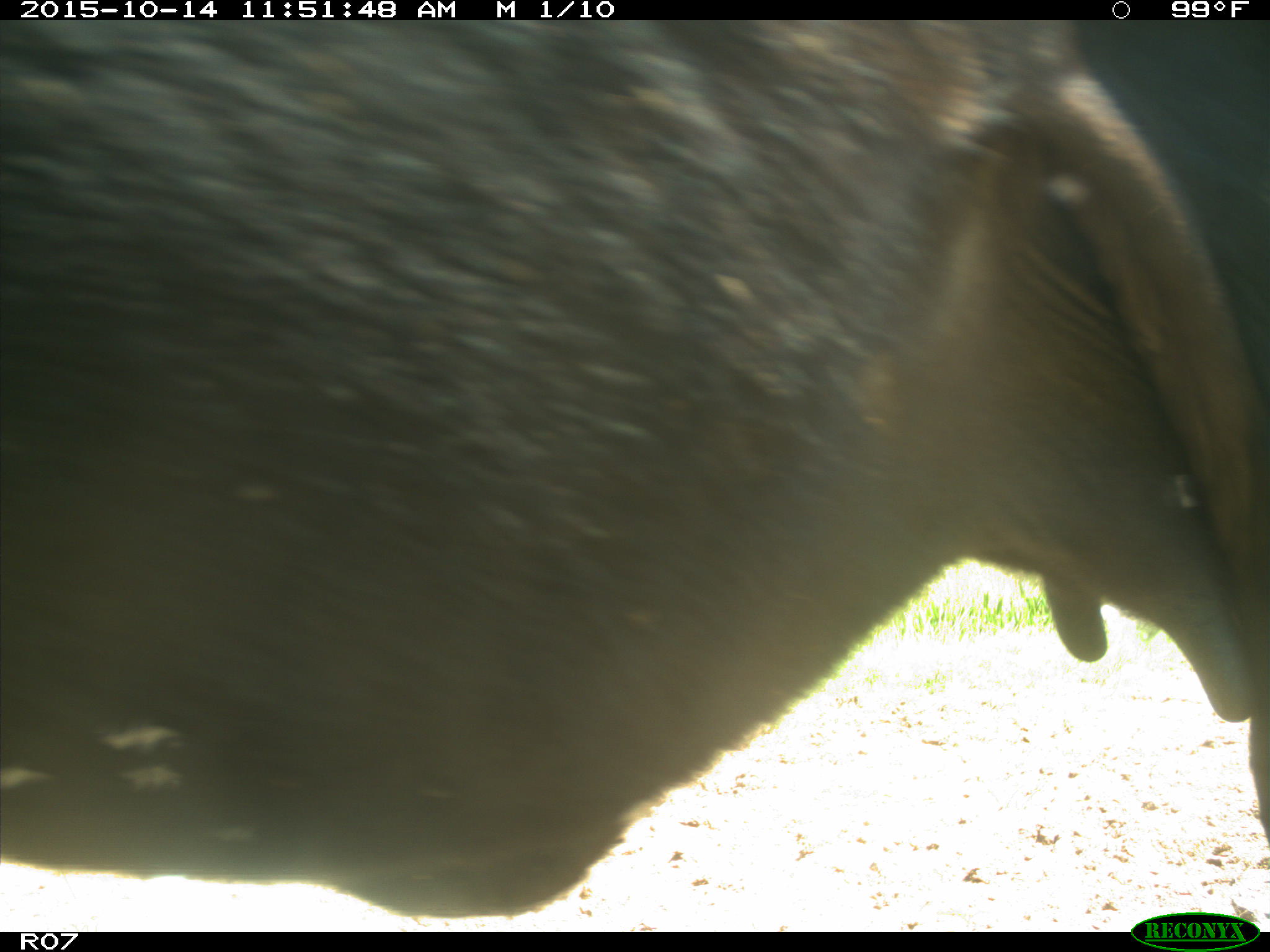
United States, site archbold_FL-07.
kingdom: Animalia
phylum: Chordata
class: Mammalia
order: Artiodactyla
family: Bovidae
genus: Bos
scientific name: Bos taurus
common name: domestic cow